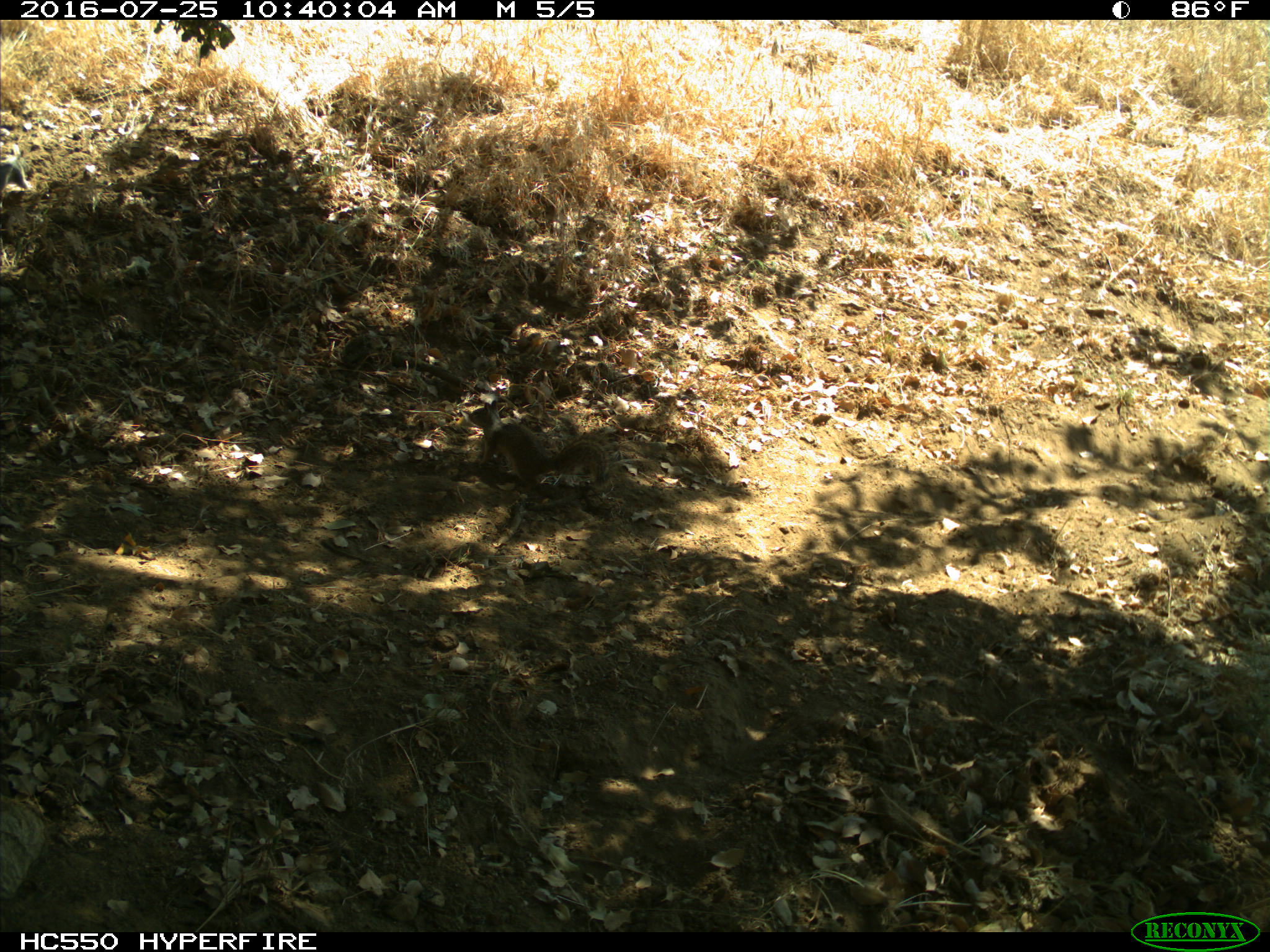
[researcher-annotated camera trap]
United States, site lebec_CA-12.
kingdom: Animalia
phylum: Chordata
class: Mammalia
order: Rodentia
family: Sciuridae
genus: Otospermophilus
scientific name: Otospermophilus beecheyi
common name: california ground squirrel